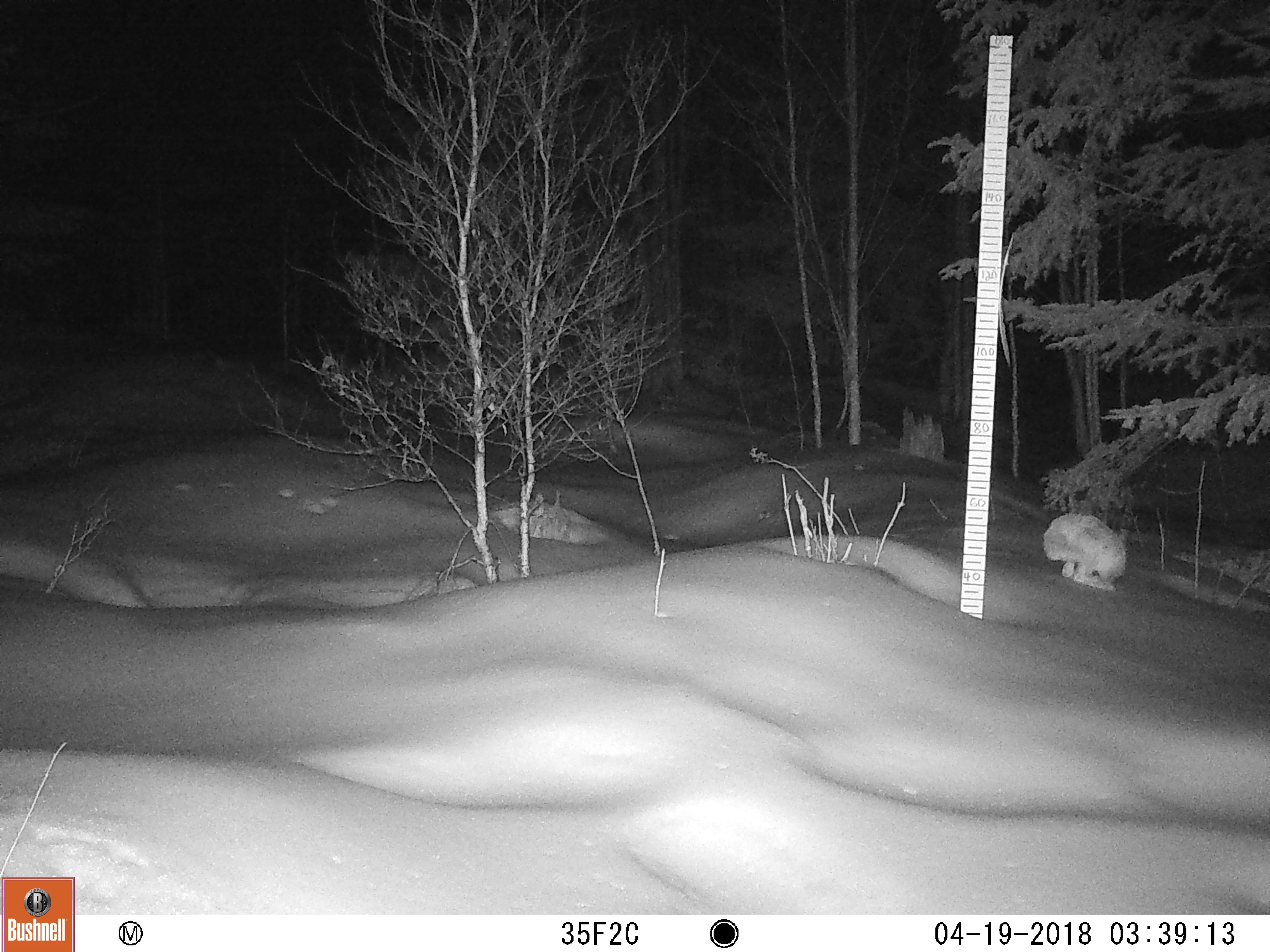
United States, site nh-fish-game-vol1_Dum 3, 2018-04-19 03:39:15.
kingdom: Animalia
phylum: Chordata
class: Mammalia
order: Lagomorpha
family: Leporidae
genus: Lepus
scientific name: Lepus americanus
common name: snowshoe hare